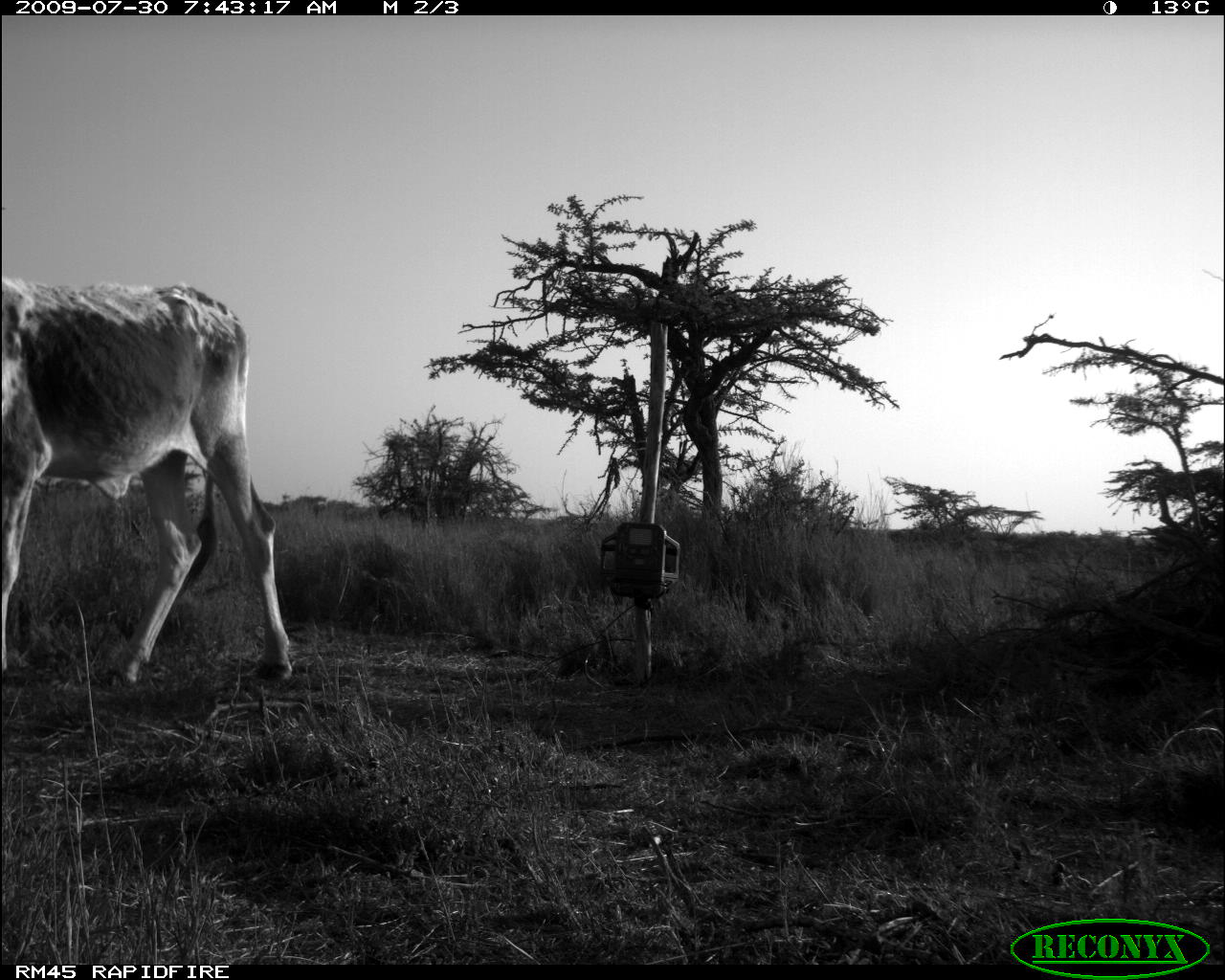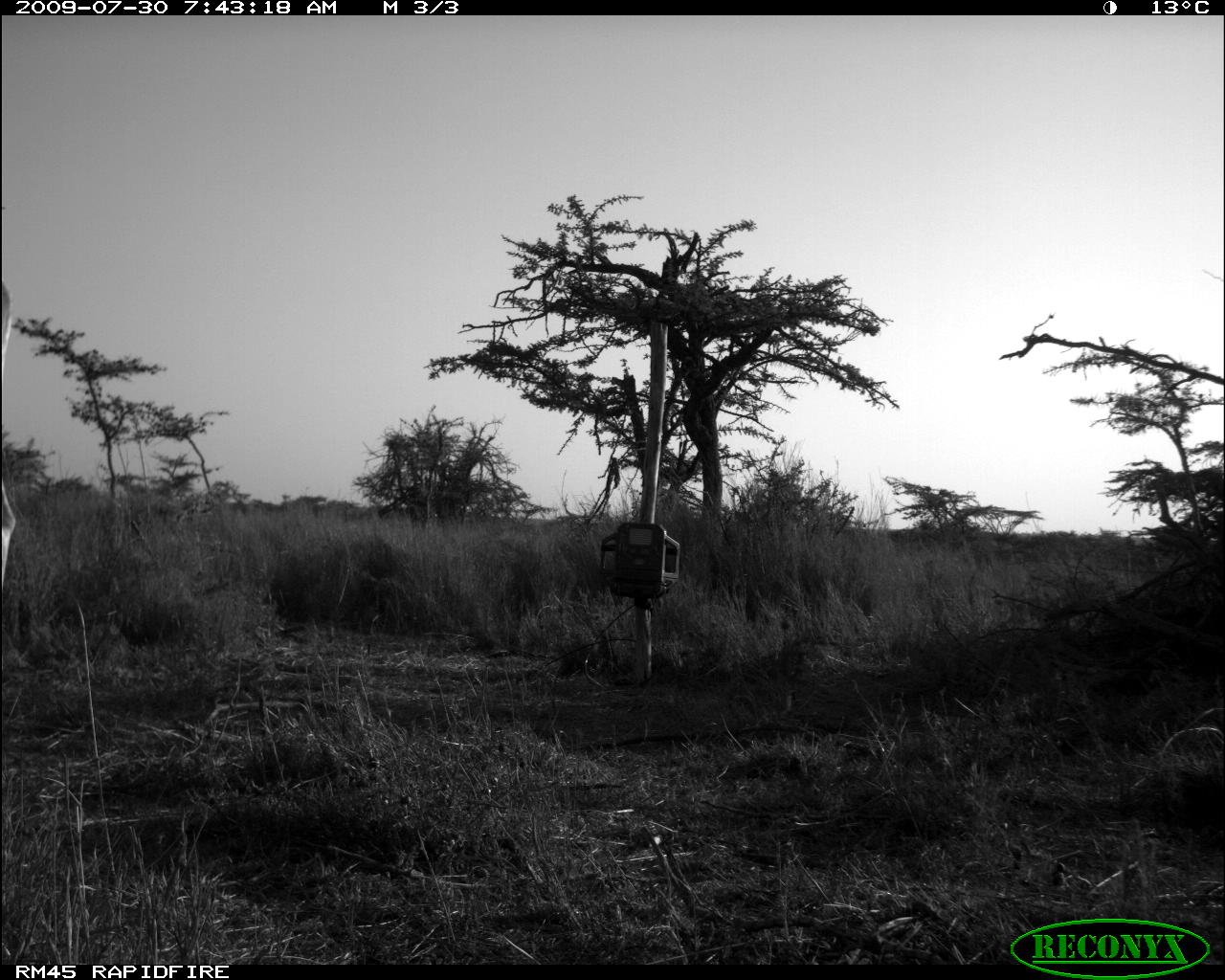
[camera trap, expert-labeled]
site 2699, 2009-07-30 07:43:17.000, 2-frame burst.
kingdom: Animalia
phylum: Chordata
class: Mammalia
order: Artiodactyla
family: Bovidae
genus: Bos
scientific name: Bos taurus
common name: domestic cattle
Bos taurus (domestic cattle), count 1.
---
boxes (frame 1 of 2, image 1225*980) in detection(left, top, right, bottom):
bos taurus: detection(2, 277, 296, 687)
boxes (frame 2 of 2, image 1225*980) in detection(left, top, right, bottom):
bos taurus: detection(2, 282, 16, 587)